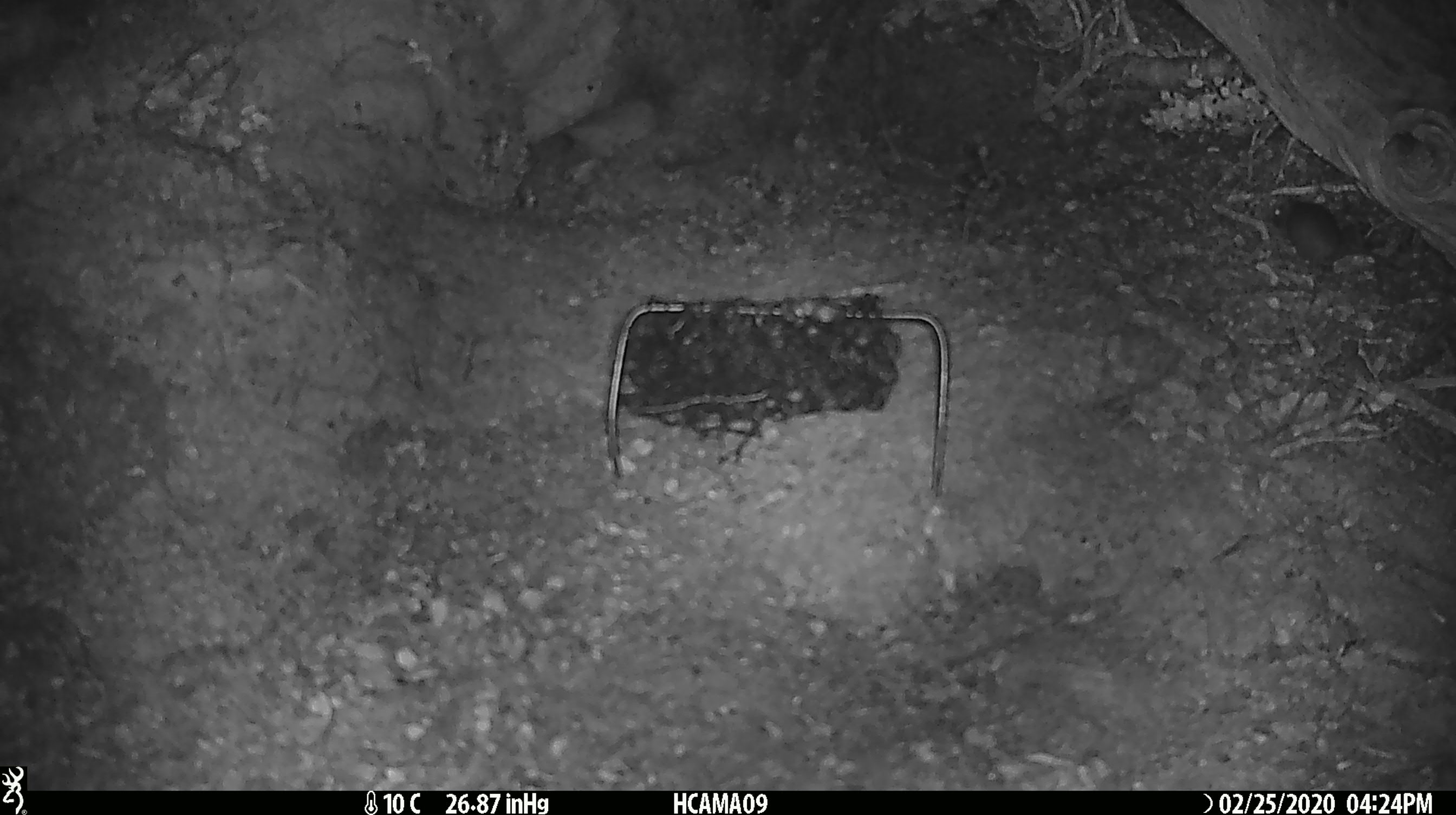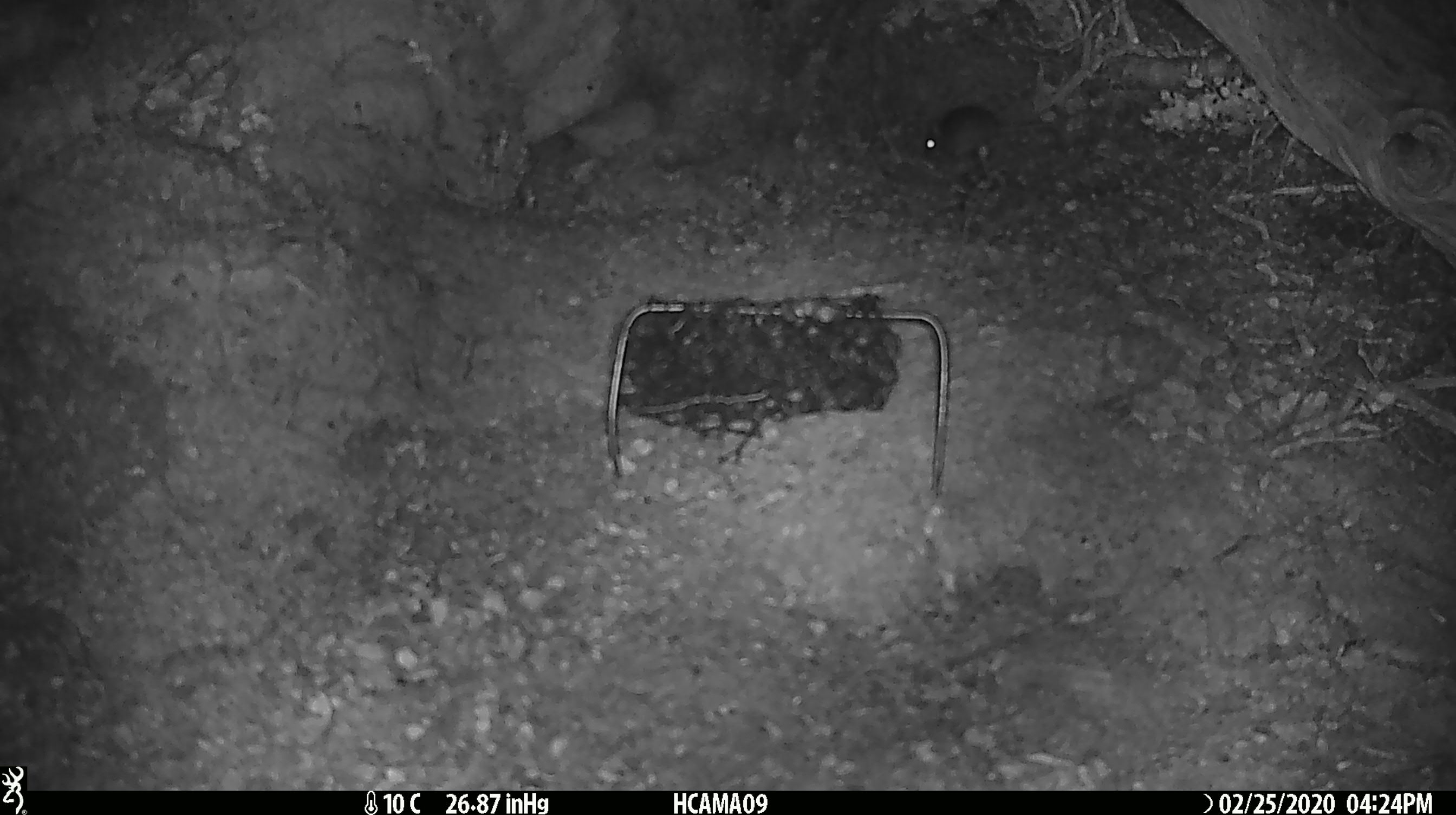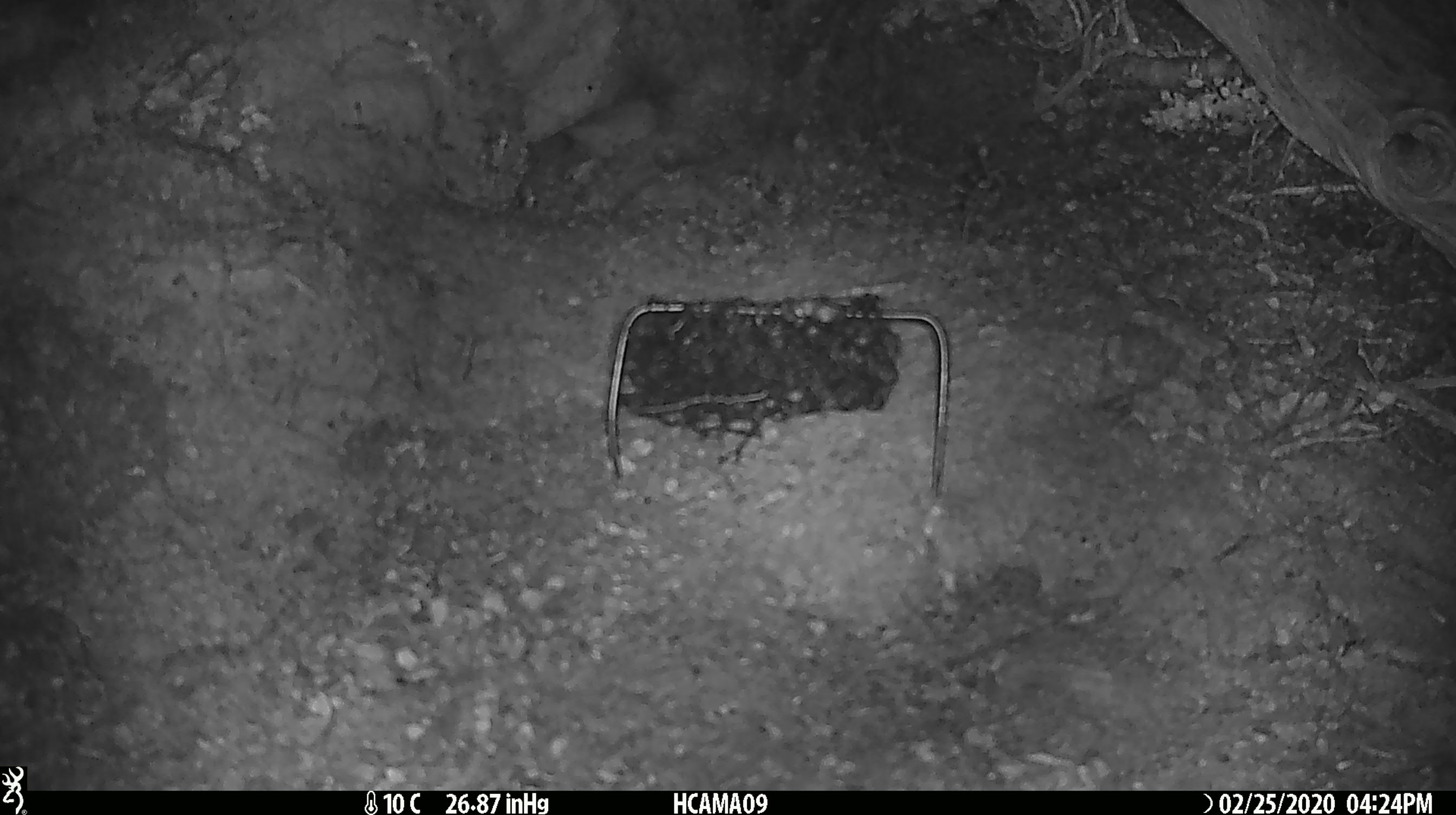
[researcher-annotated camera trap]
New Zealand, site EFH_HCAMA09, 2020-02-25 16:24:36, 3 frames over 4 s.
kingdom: Animalia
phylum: Chordata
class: Mammalia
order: Rodentia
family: Muridae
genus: Mus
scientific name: Mus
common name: mouse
Mouse (Mus).